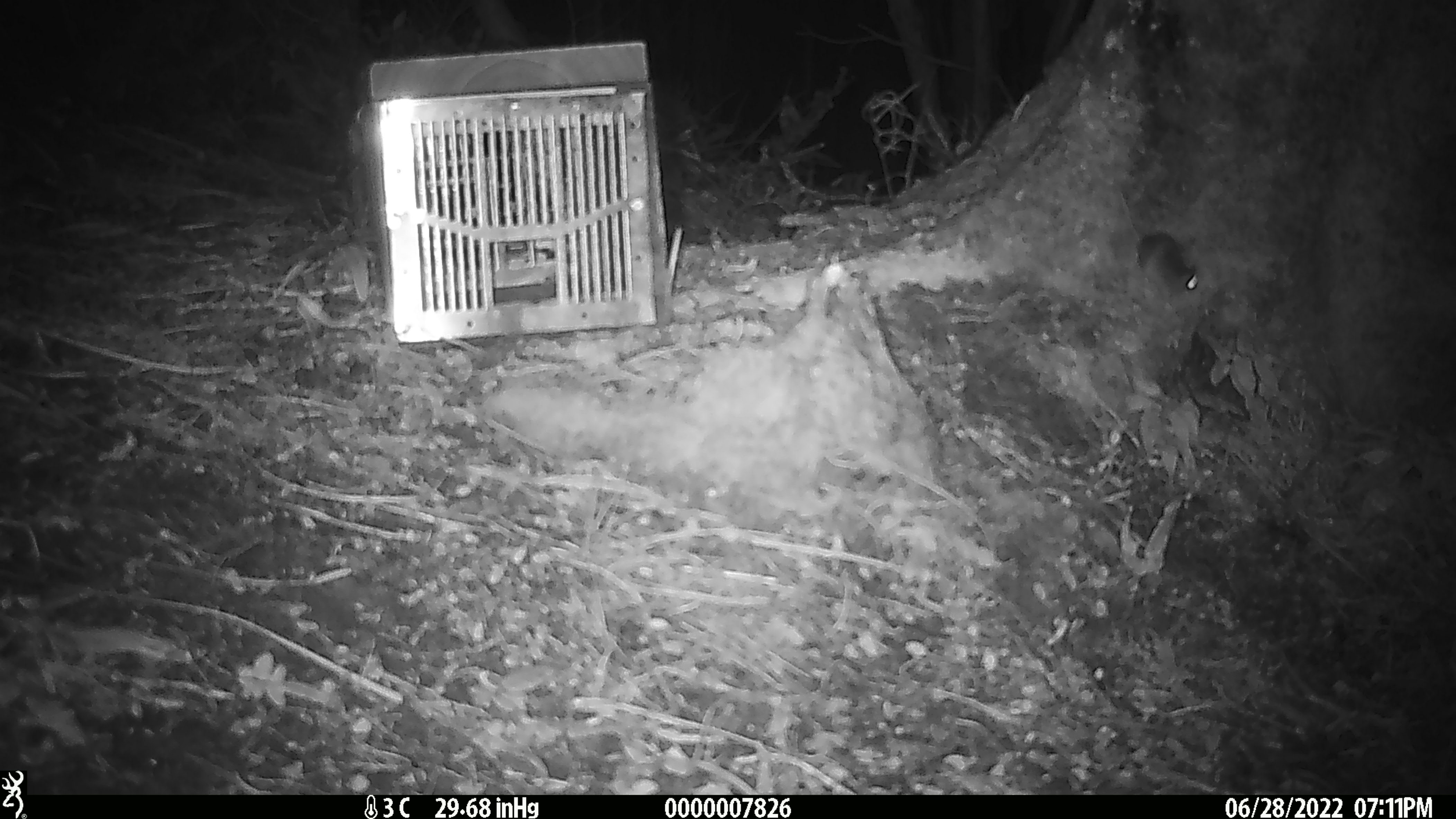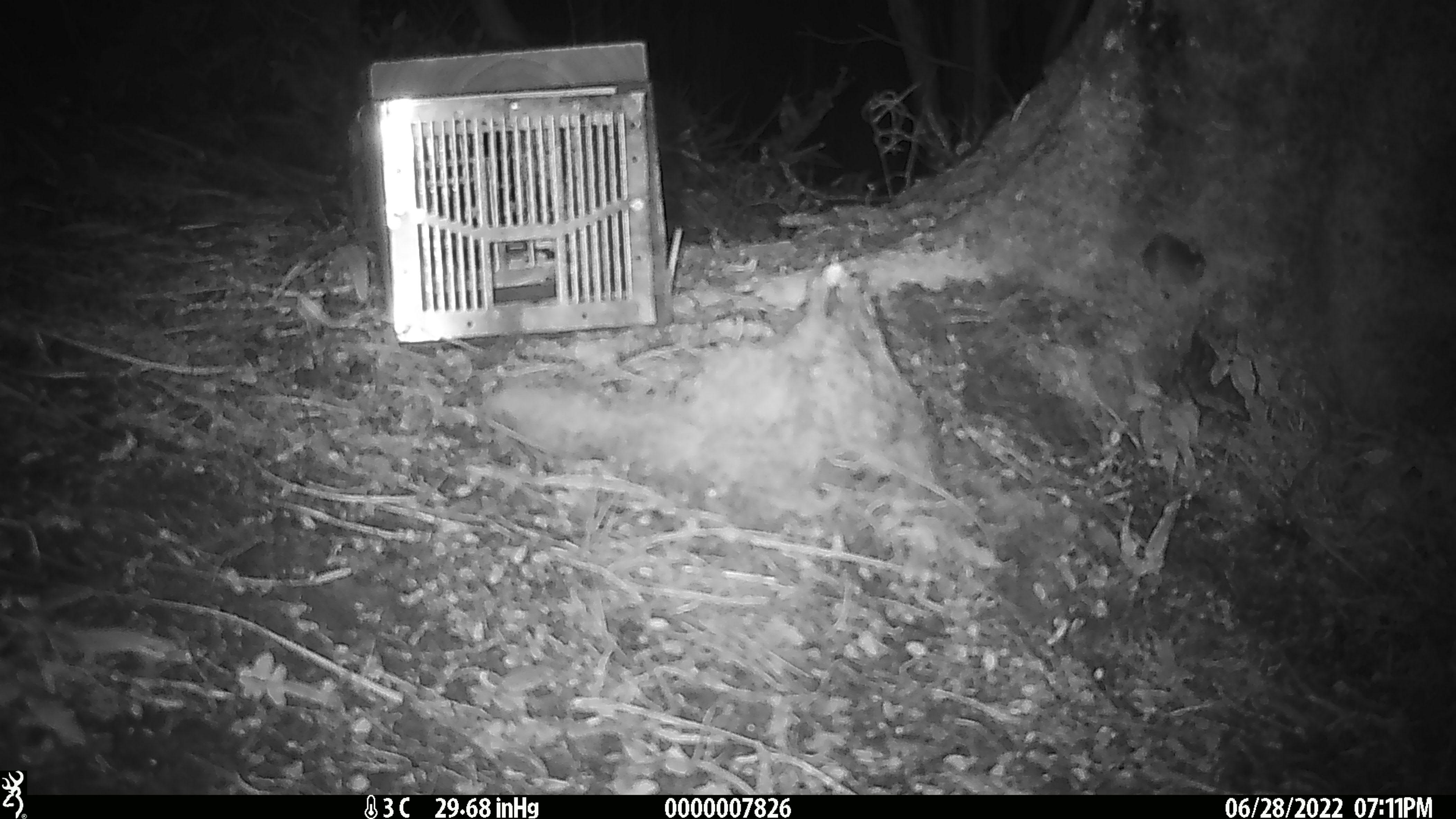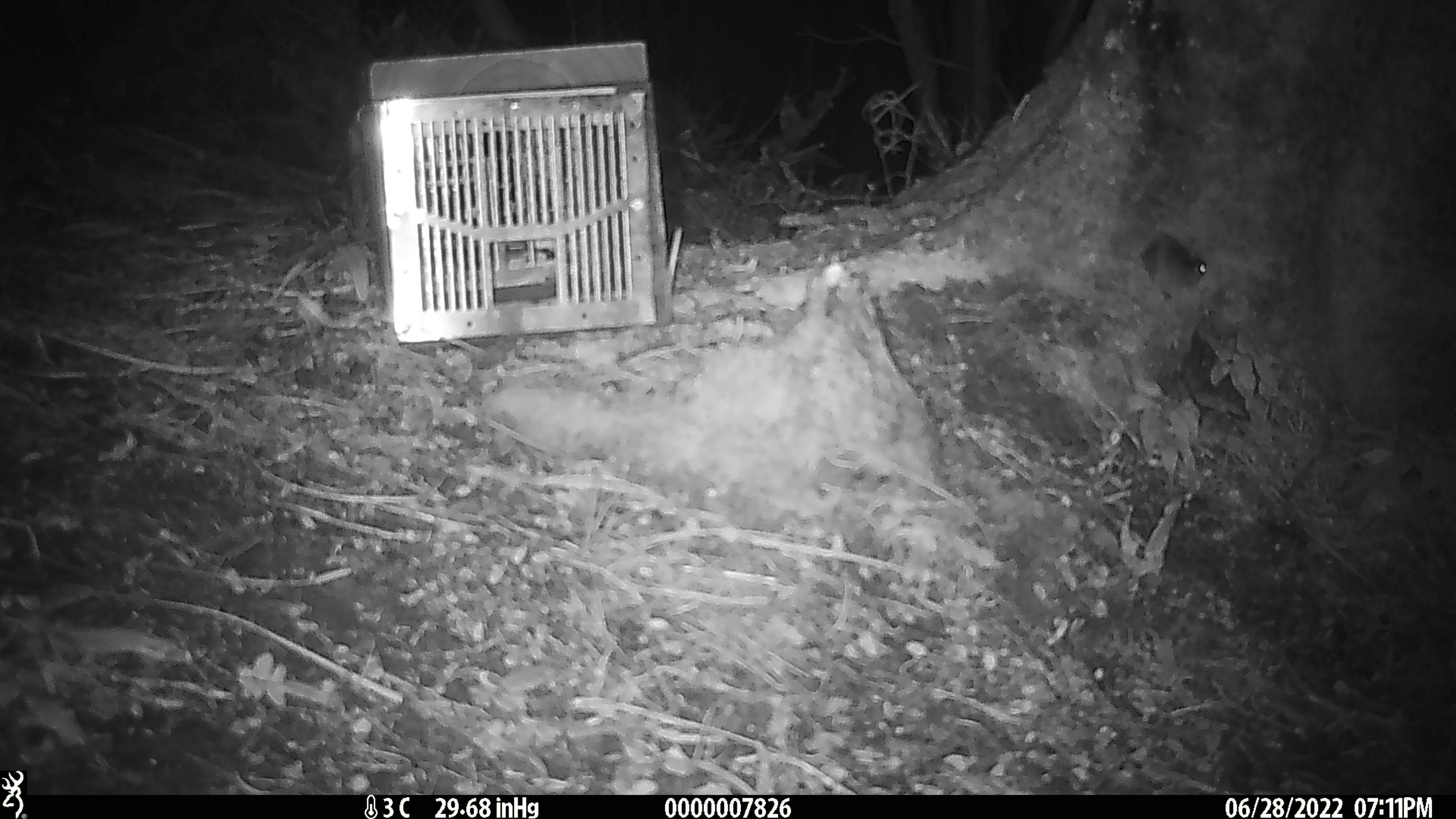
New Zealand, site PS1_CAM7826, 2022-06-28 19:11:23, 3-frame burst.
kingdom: Animalia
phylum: Chordata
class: Mammalia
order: Rodentia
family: Muridae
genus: Mus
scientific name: Mus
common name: mouse